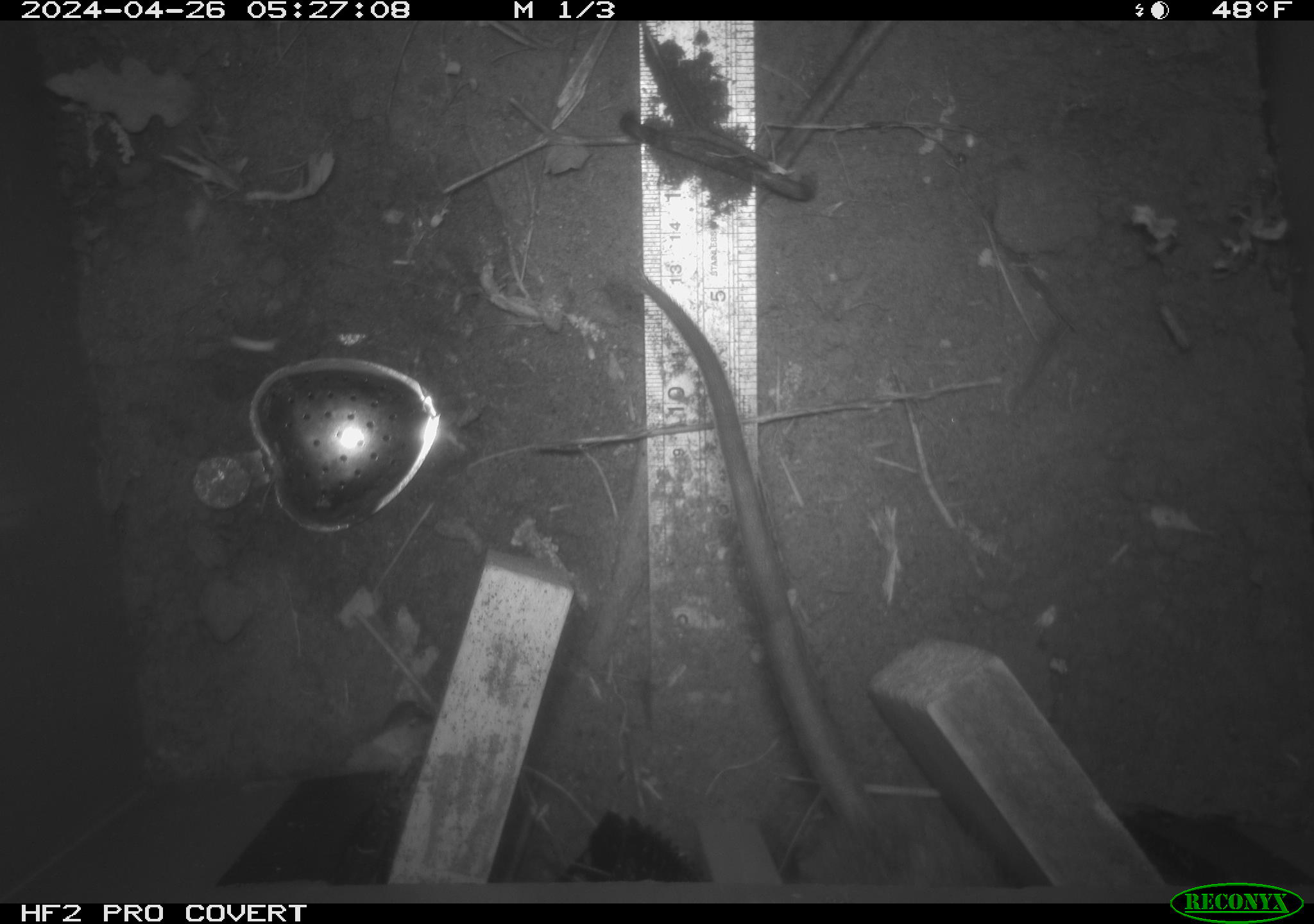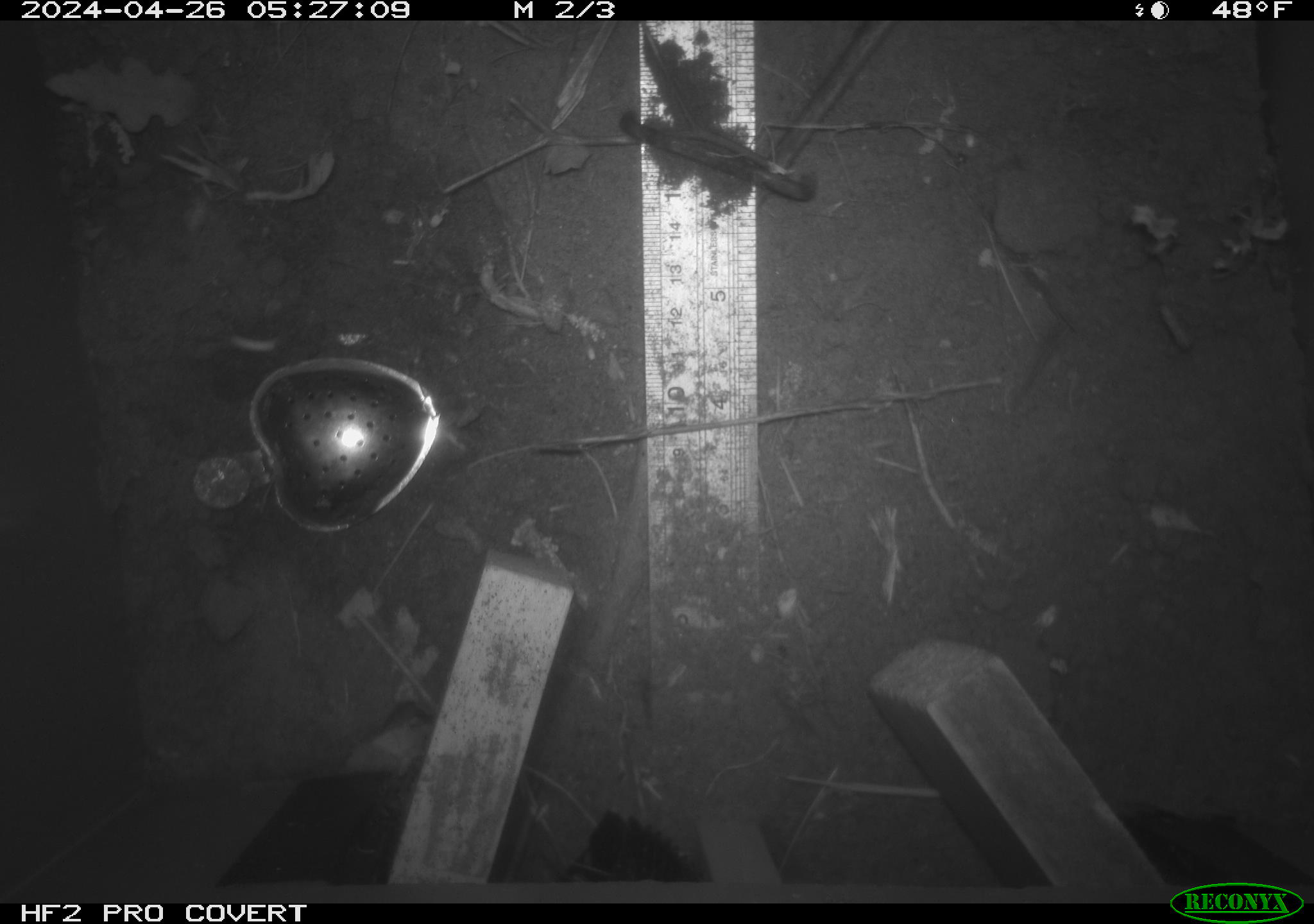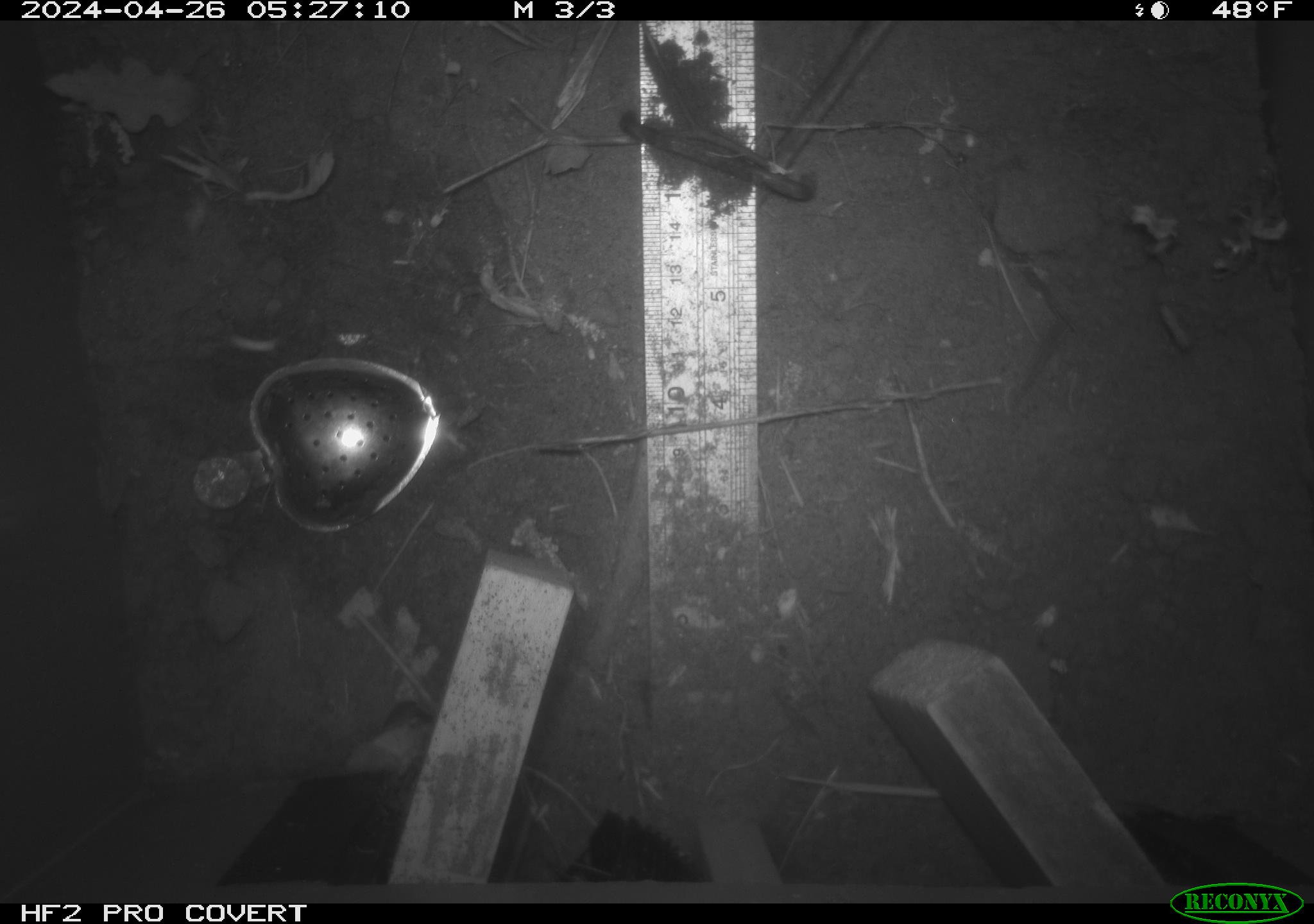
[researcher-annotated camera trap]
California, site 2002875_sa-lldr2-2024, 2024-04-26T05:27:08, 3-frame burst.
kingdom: Animalia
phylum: Chordata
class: Mammalia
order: Rodentia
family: Muridae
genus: Rattus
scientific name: Rattus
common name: rat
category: rattus species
Rattus species (rat) (Rattus).